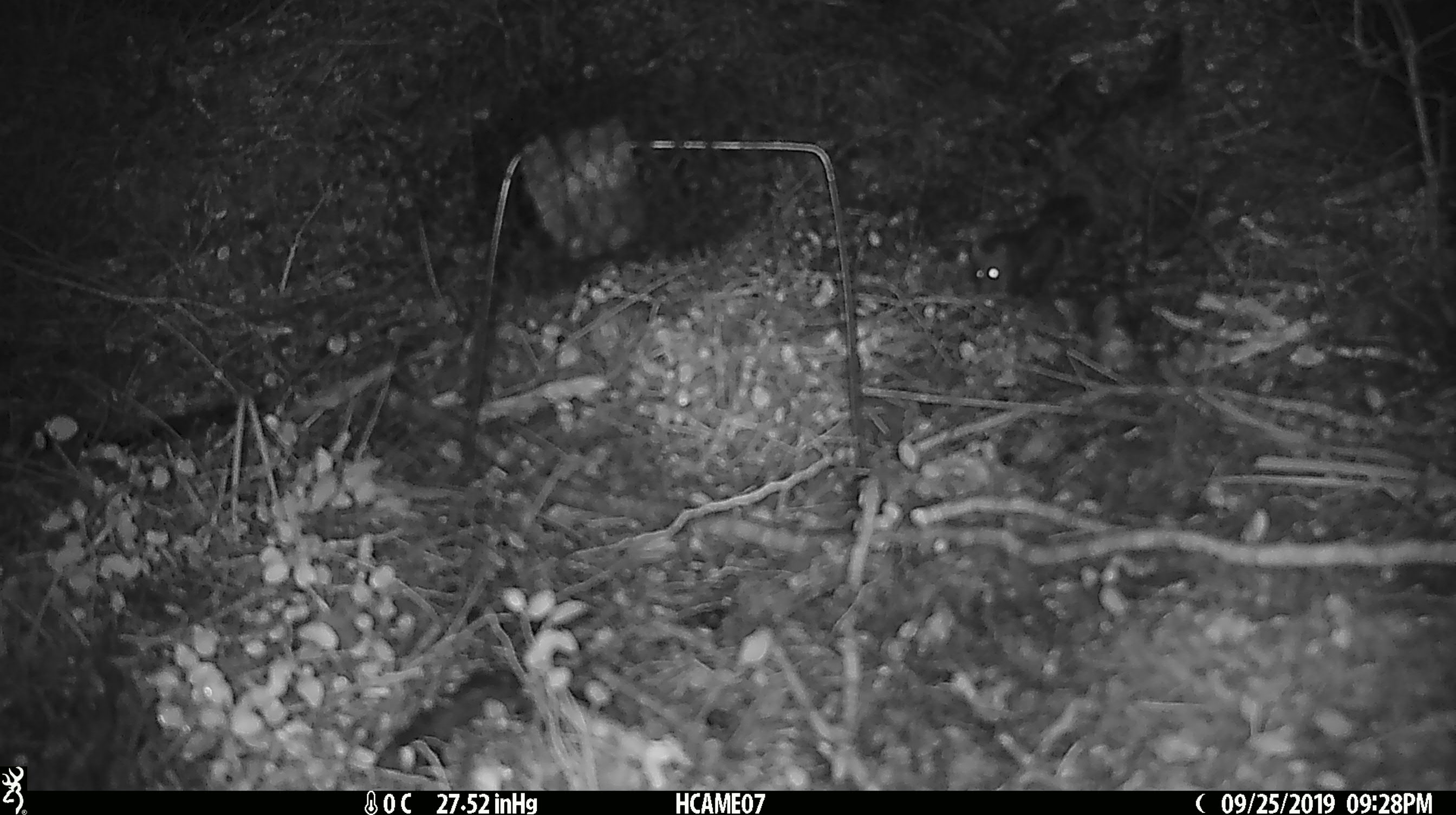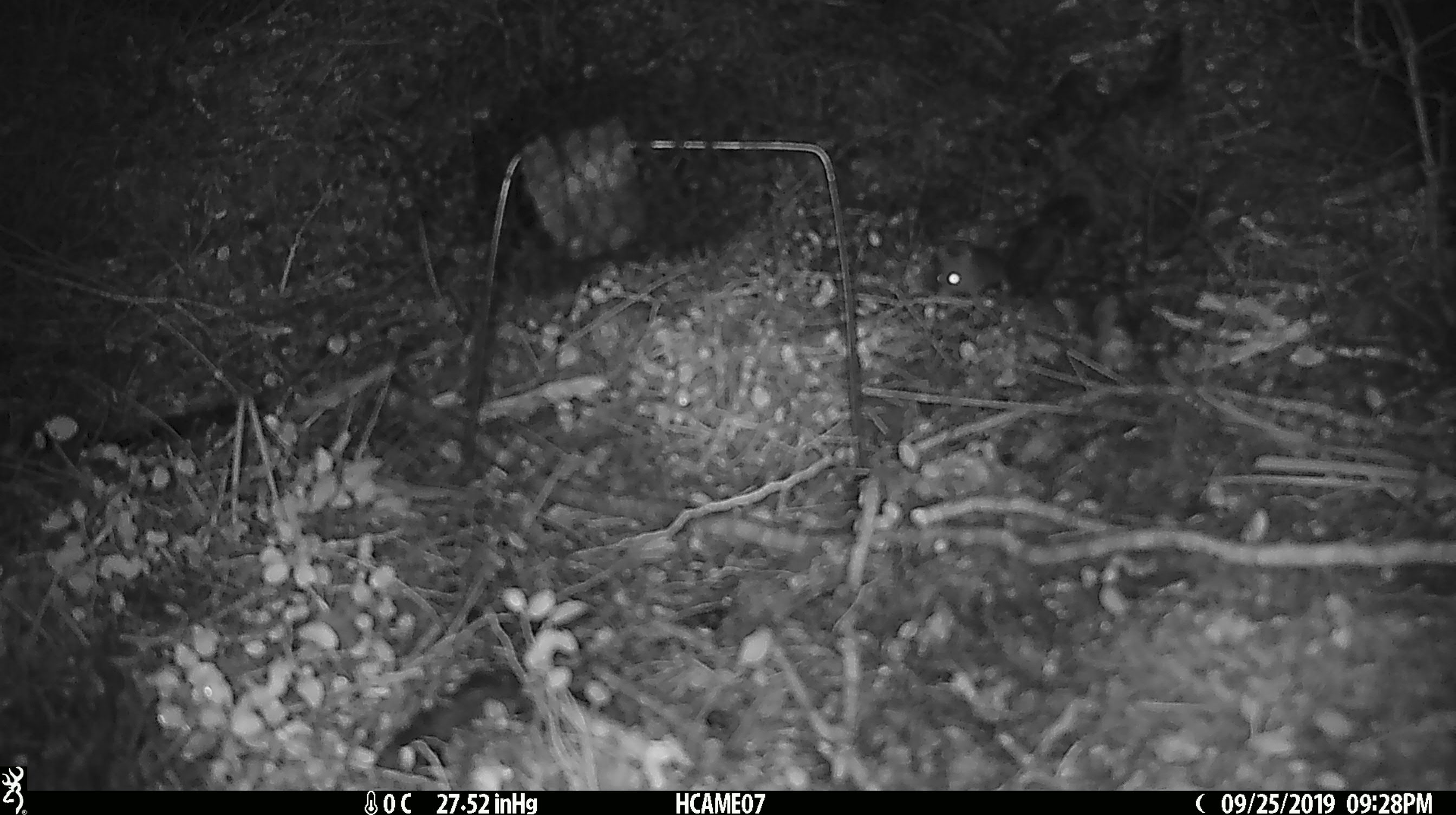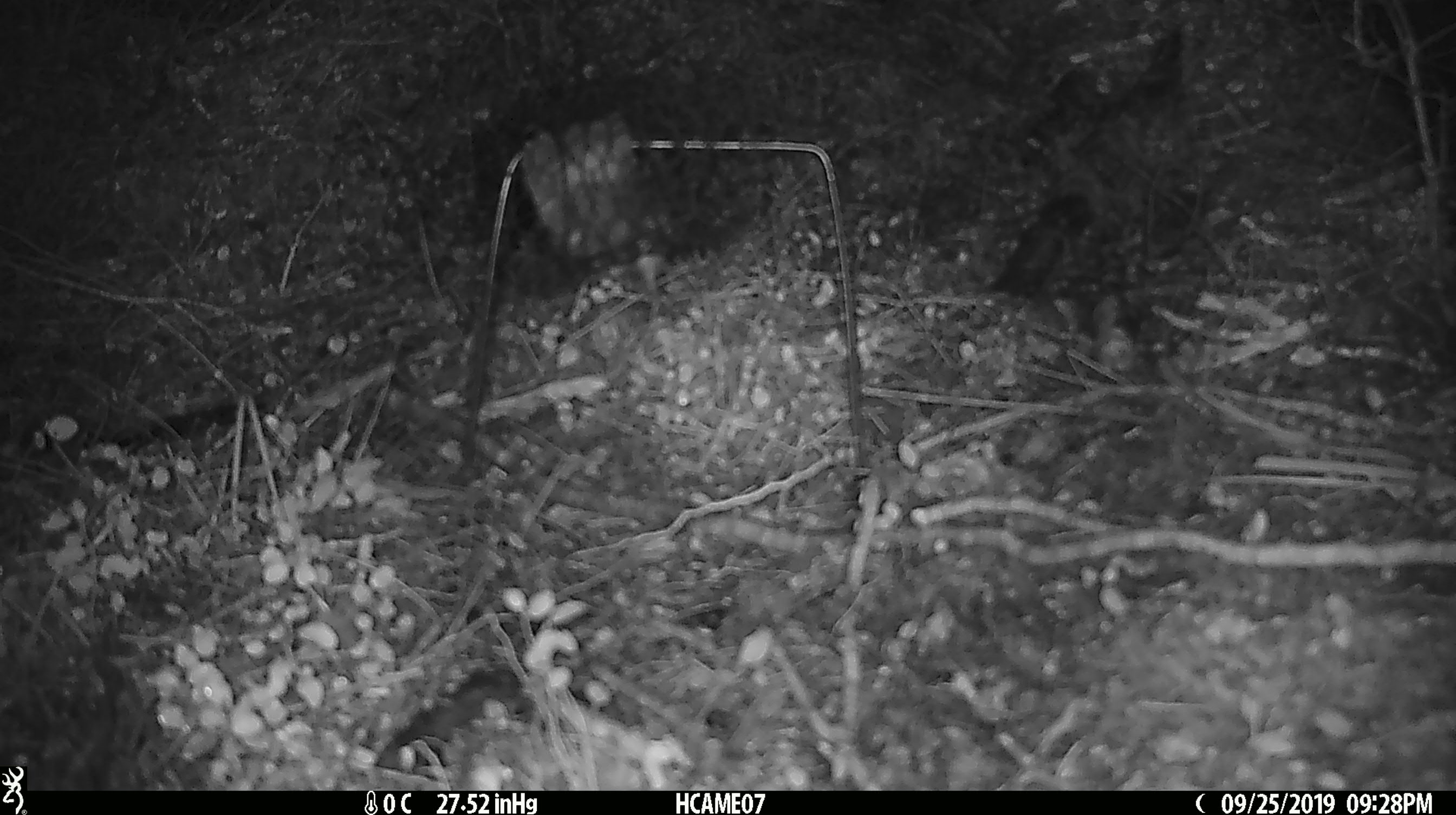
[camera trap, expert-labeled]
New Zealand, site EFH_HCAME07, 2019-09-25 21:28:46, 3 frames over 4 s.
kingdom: Animalia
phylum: Chordata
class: Mammalia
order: Rodentia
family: Muridae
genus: Mus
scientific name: Mus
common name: mouse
Mouse (Mus).